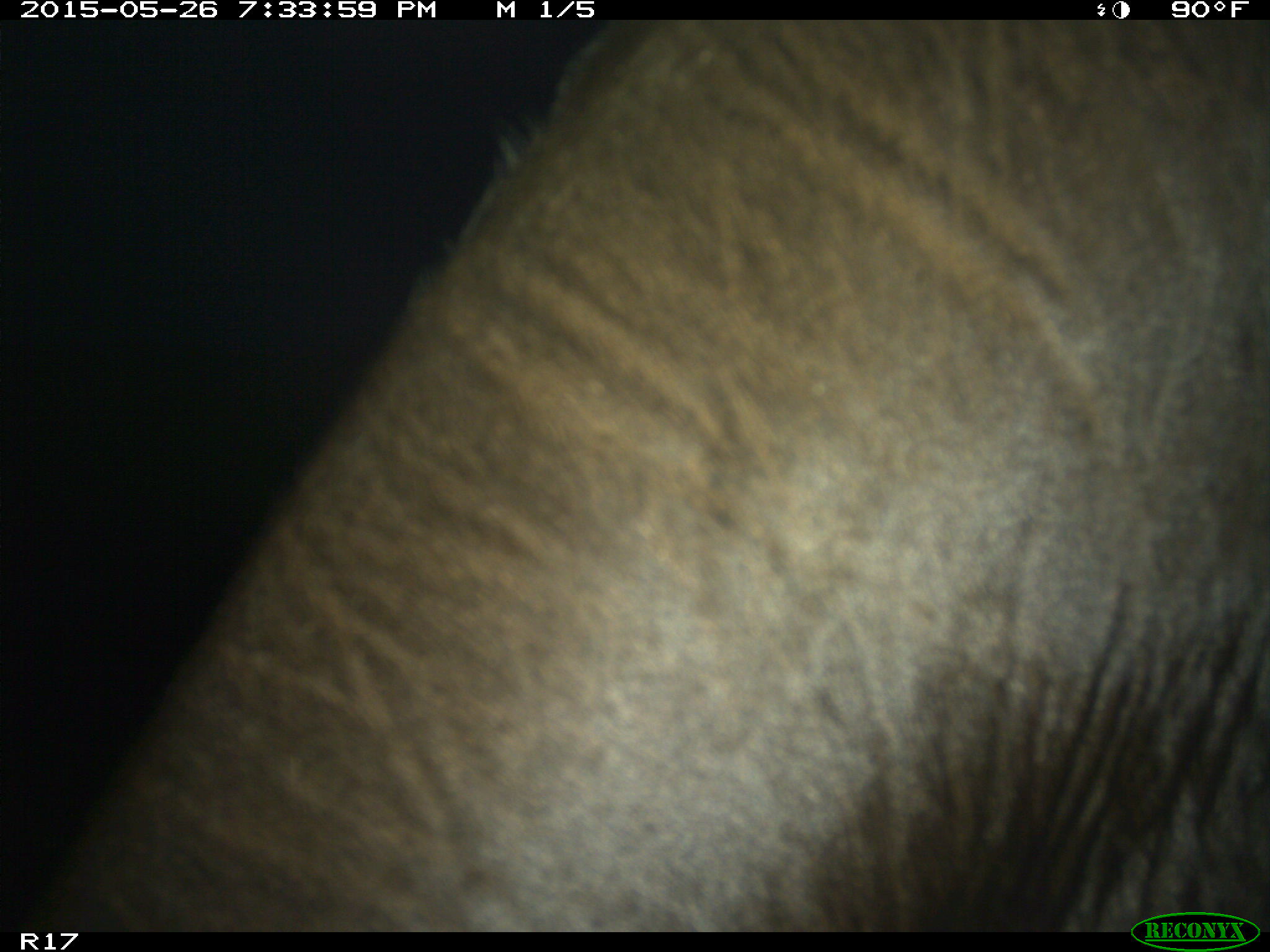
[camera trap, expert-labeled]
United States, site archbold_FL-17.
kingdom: Animalia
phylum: Chordata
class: Mammalia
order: Artiodactyla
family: Bovidae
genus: Bos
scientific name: Bos taurus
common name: domestic cow